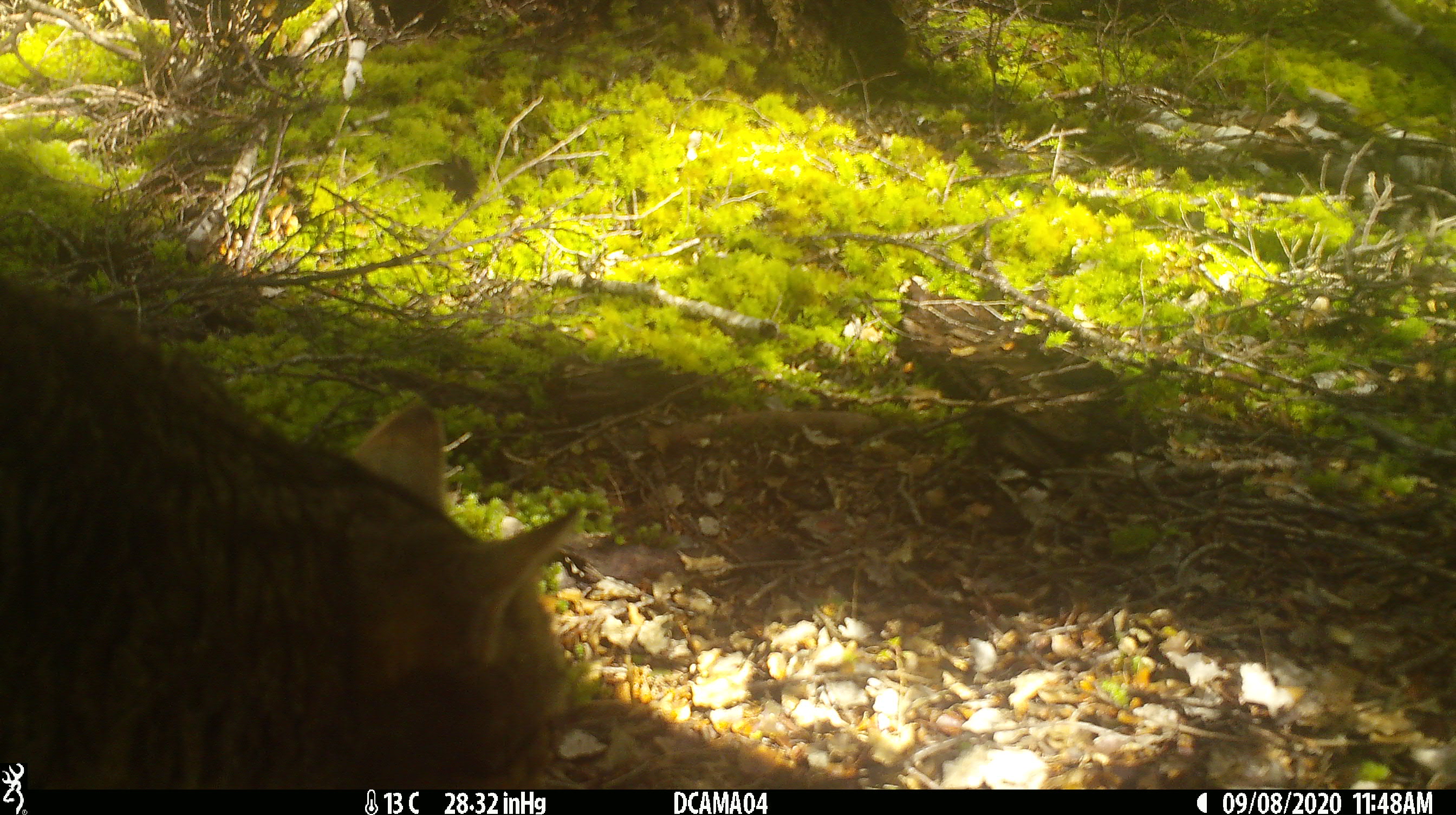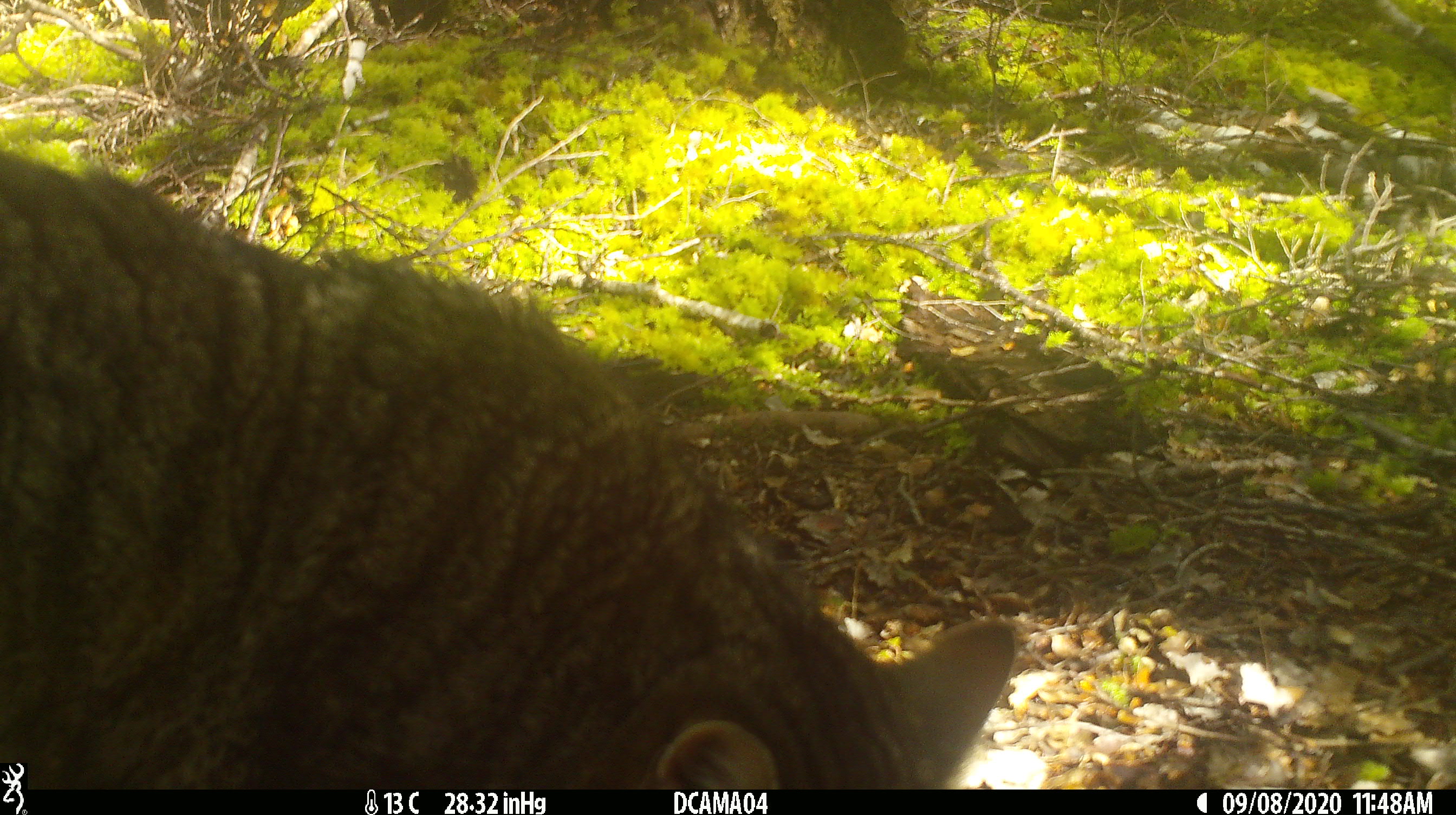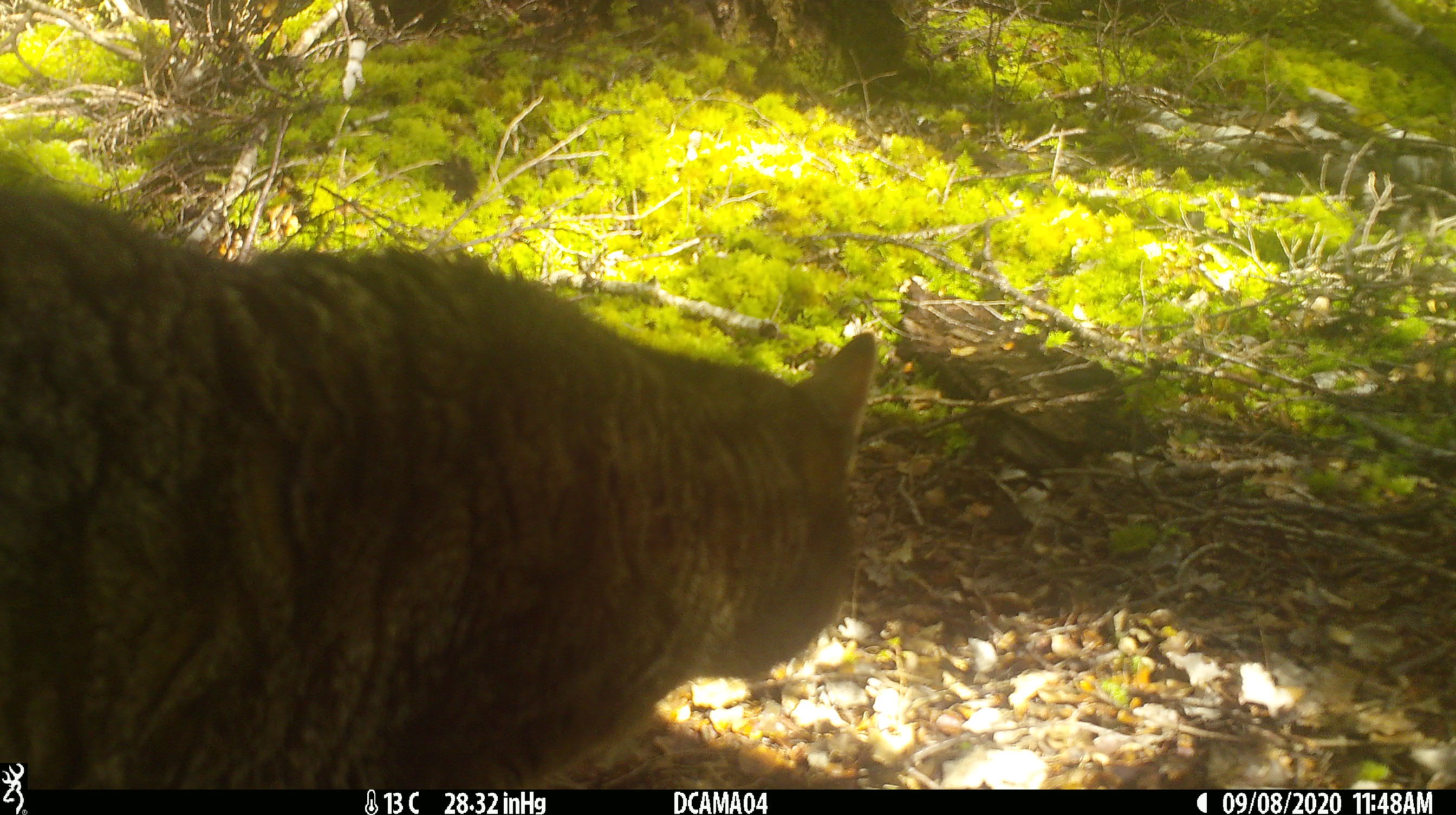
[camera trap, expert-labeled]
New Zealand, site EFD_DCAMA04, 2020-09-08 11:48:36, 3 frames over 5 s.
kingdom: Animalia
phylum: Chordata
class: Mammalia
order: Carnivora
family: Felidae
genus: Felis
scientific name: Felis catus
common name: domestic cat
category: cat